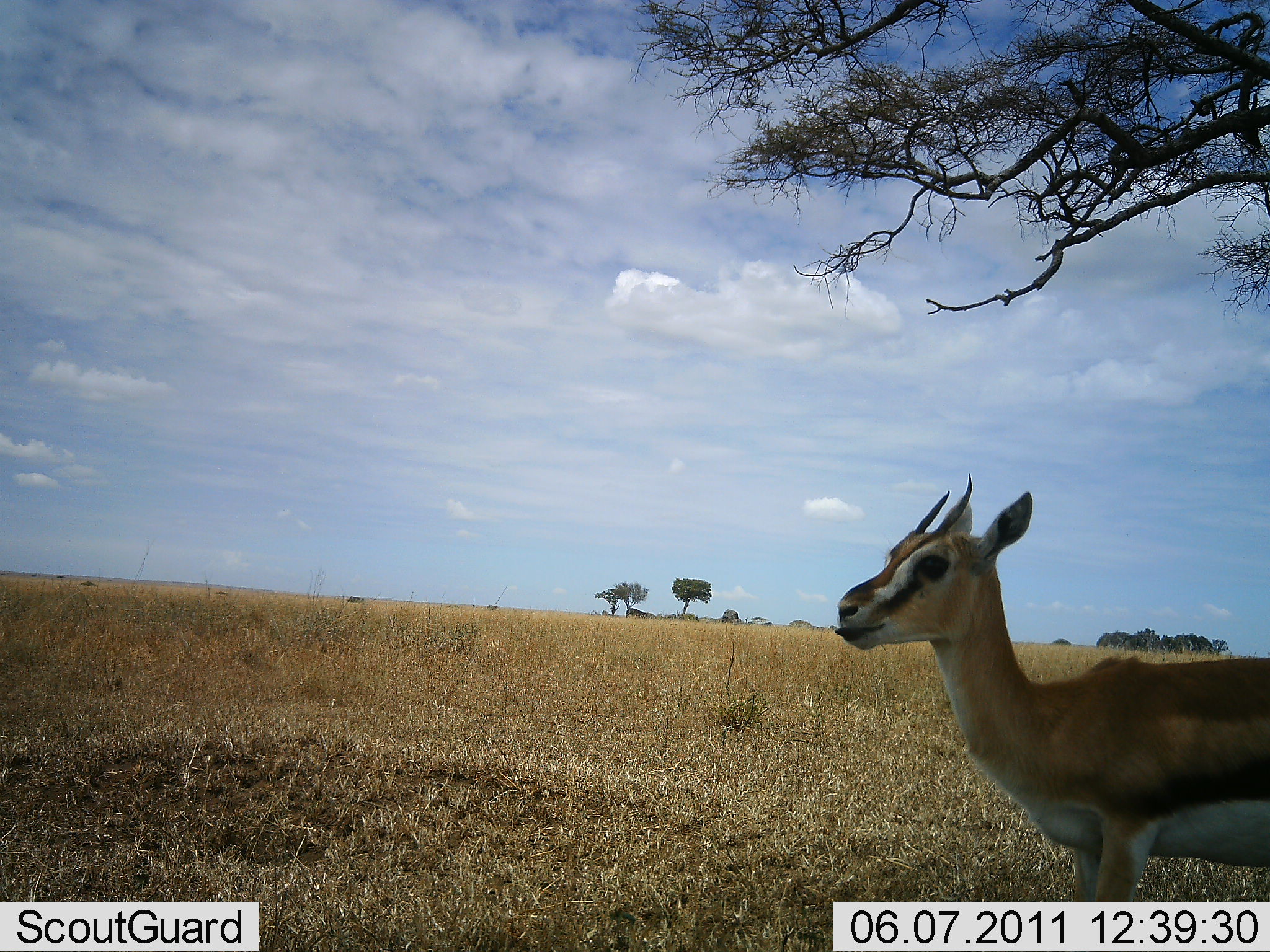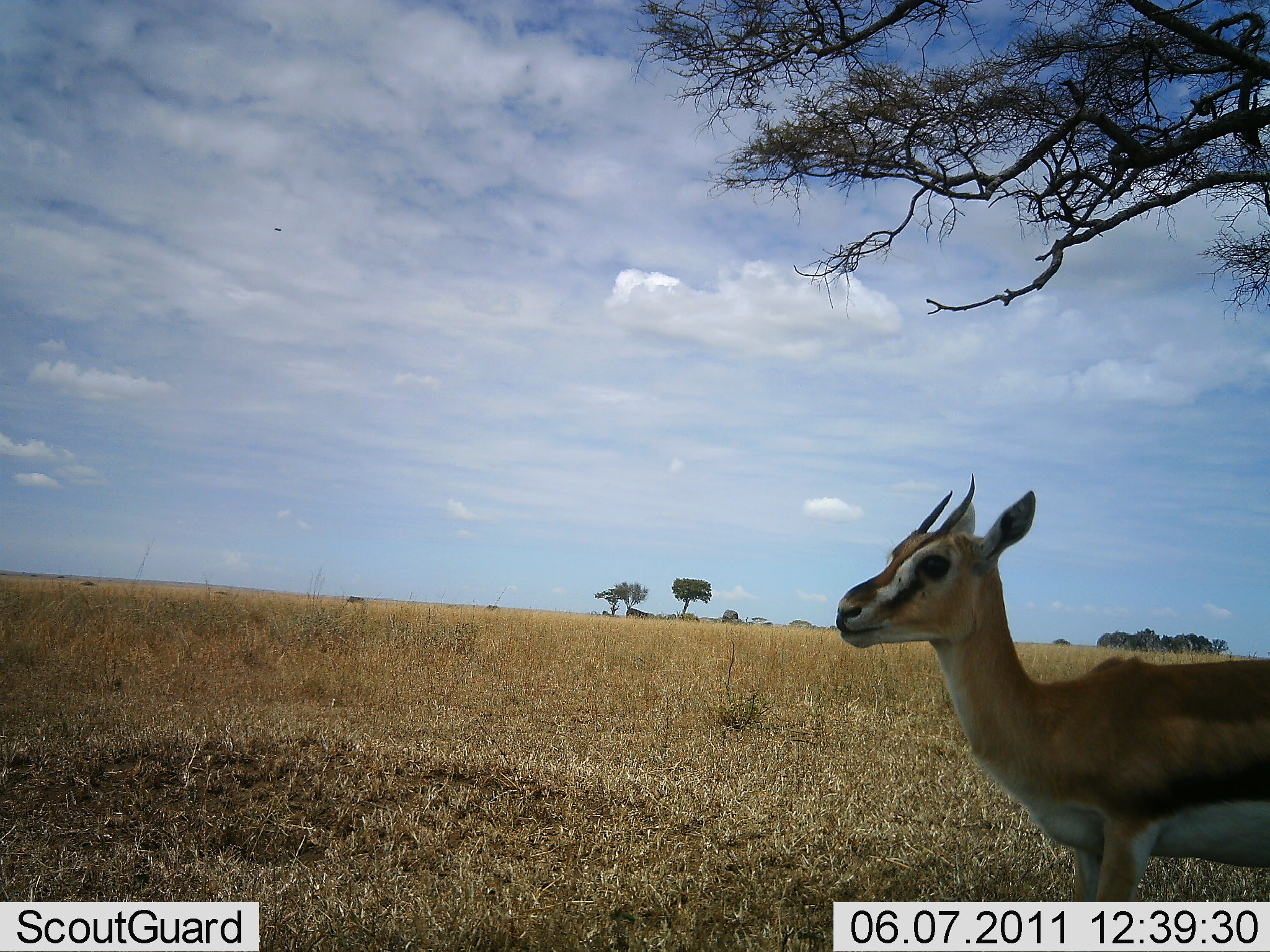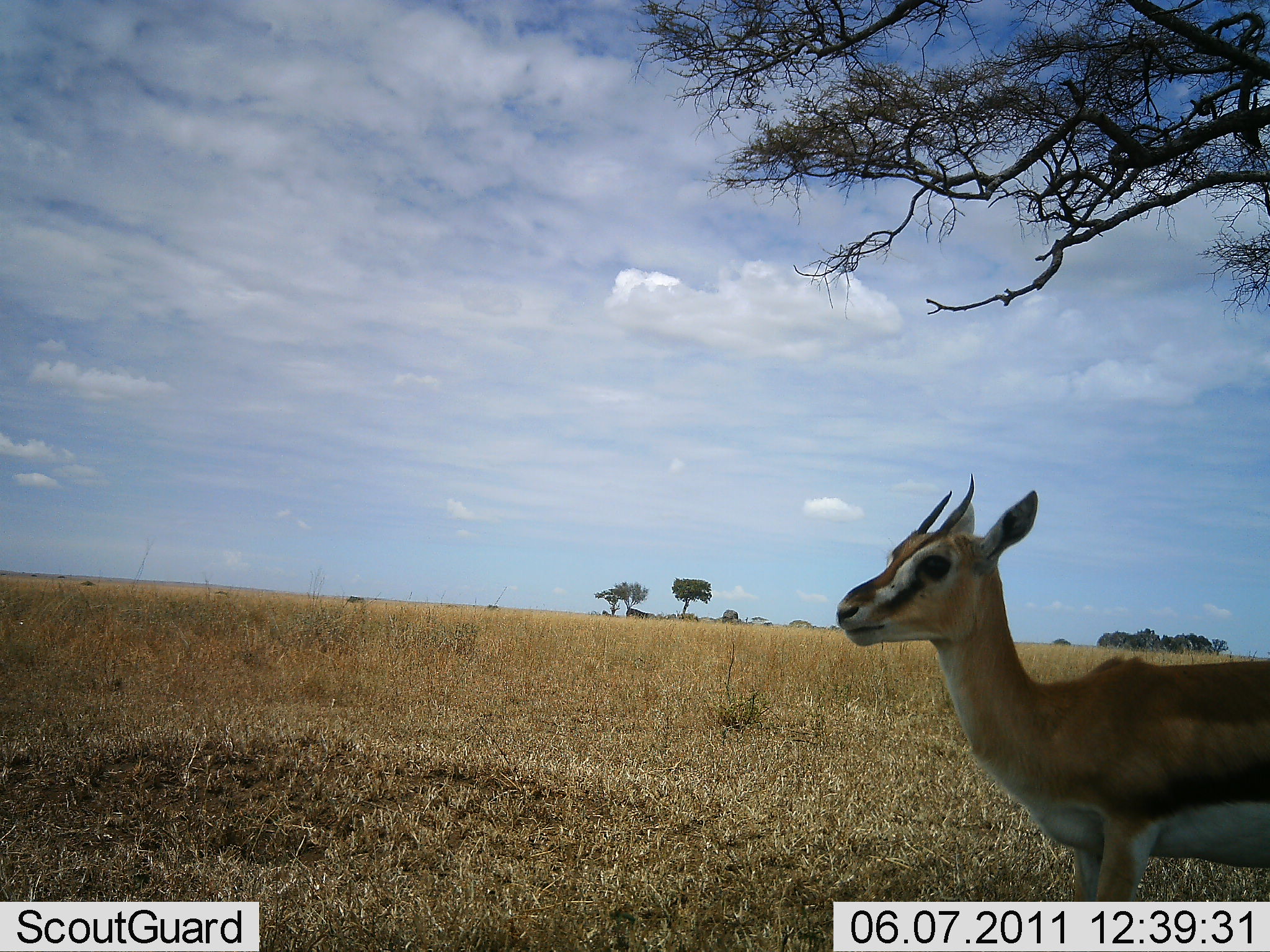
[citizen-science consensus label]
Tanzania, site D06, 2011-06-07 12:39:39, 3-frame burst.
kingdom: Animalia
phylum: Chordata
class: Mammalia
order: Artiodactyla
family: Bovidae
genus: Eudorcas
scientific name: Eudorcas thomsonii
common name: thomson's gazelle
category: gazellethomsons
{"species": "gazellethomsons (thomson's gazelle) (Eudorcas thomsonii)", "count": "1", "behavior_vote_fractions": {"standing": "100%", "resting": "0%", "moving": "0%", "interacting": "0%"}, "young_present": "0%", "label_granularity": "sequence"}